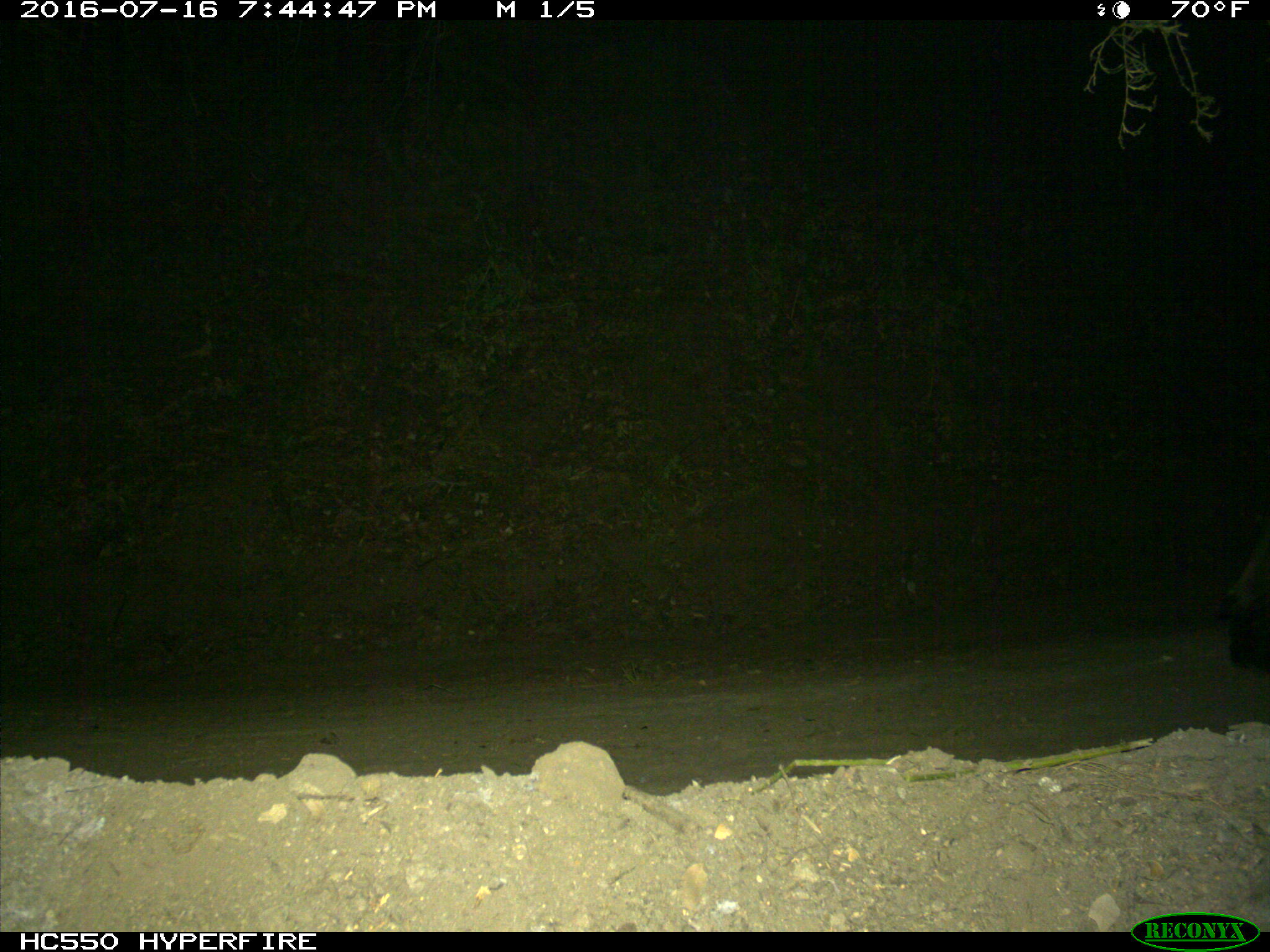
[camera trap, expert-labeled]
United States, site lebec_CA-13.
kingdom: Animalia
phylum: Chordata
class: Mammalia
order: Artiodactyla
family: Cervidae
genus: Cervus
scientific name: Cervus canadensis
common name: elk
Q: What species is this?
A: Cervus canadensis (elk).